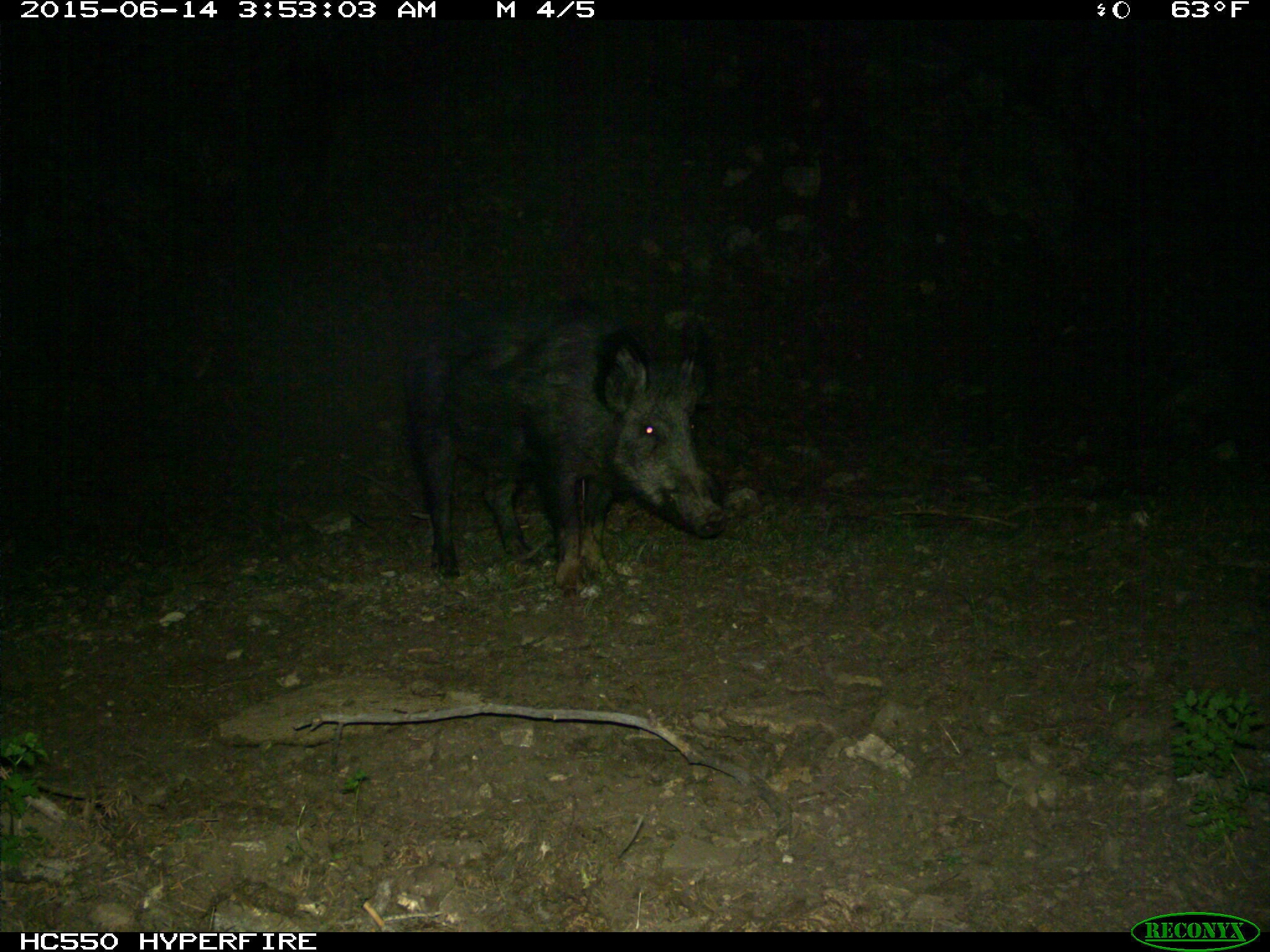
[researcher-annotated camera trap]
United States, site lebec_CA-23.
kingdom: Animalia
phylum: Chordata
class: Mammalia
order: Artiodactyla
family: Suidae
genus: Sus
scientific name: Sus scrofa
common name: wild boar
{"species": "Sus scrofa (wild boar)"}